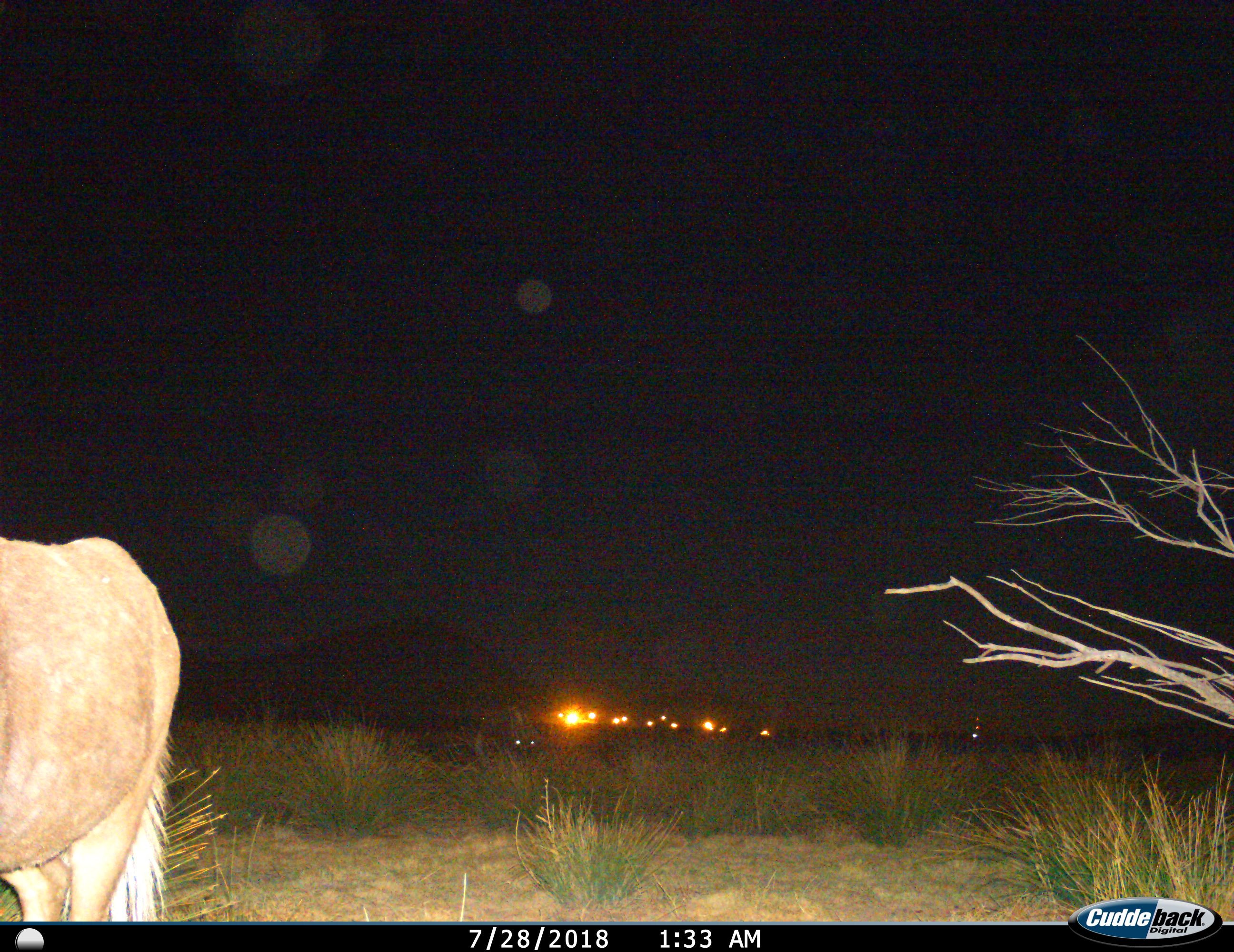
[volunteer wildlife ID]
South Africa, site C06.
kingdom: Animalia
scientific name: Animalia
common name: animal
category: domesticanimal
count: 1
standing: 86%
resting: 0%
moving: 14%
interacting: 0%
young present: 0%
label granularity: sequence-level